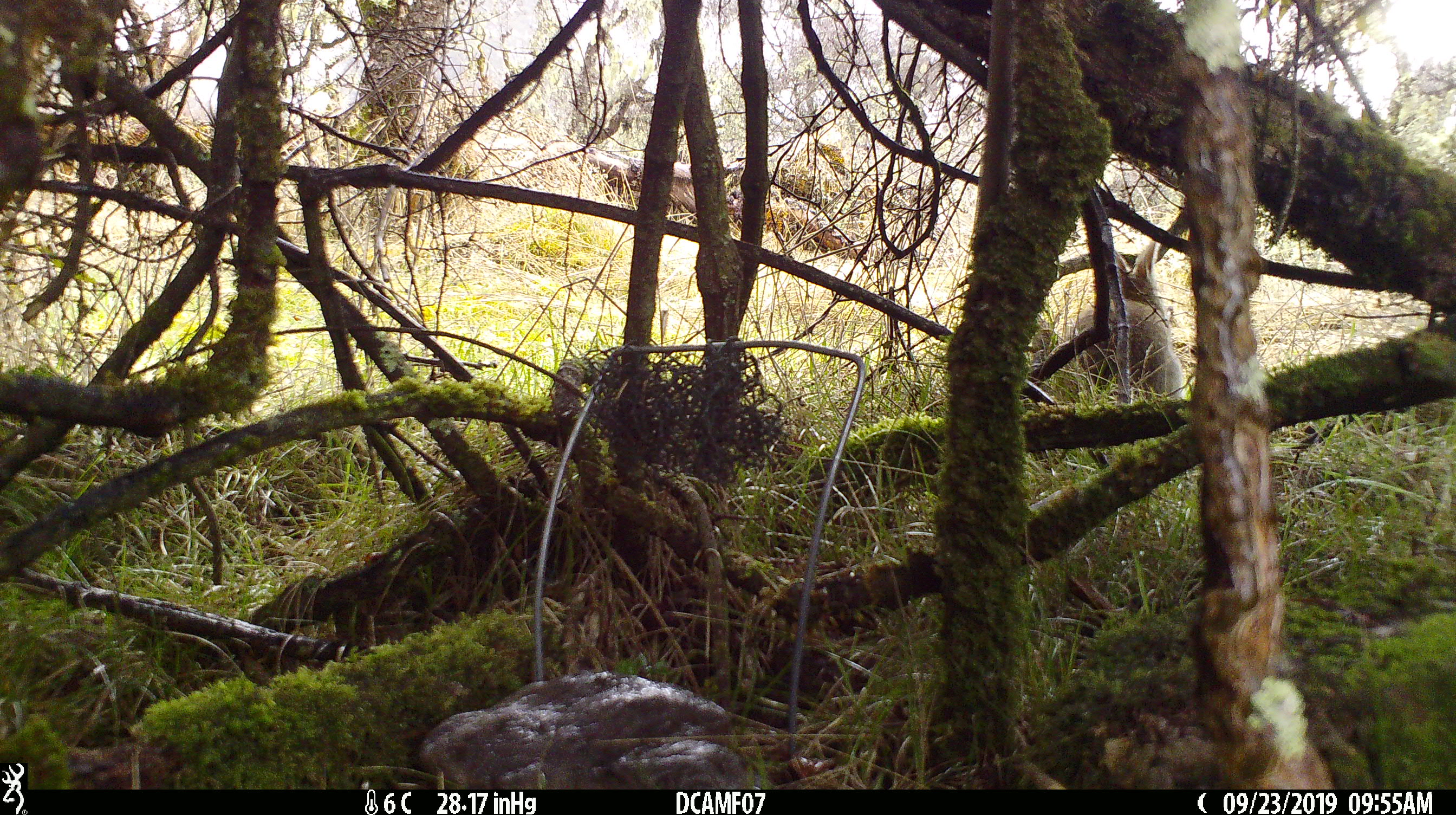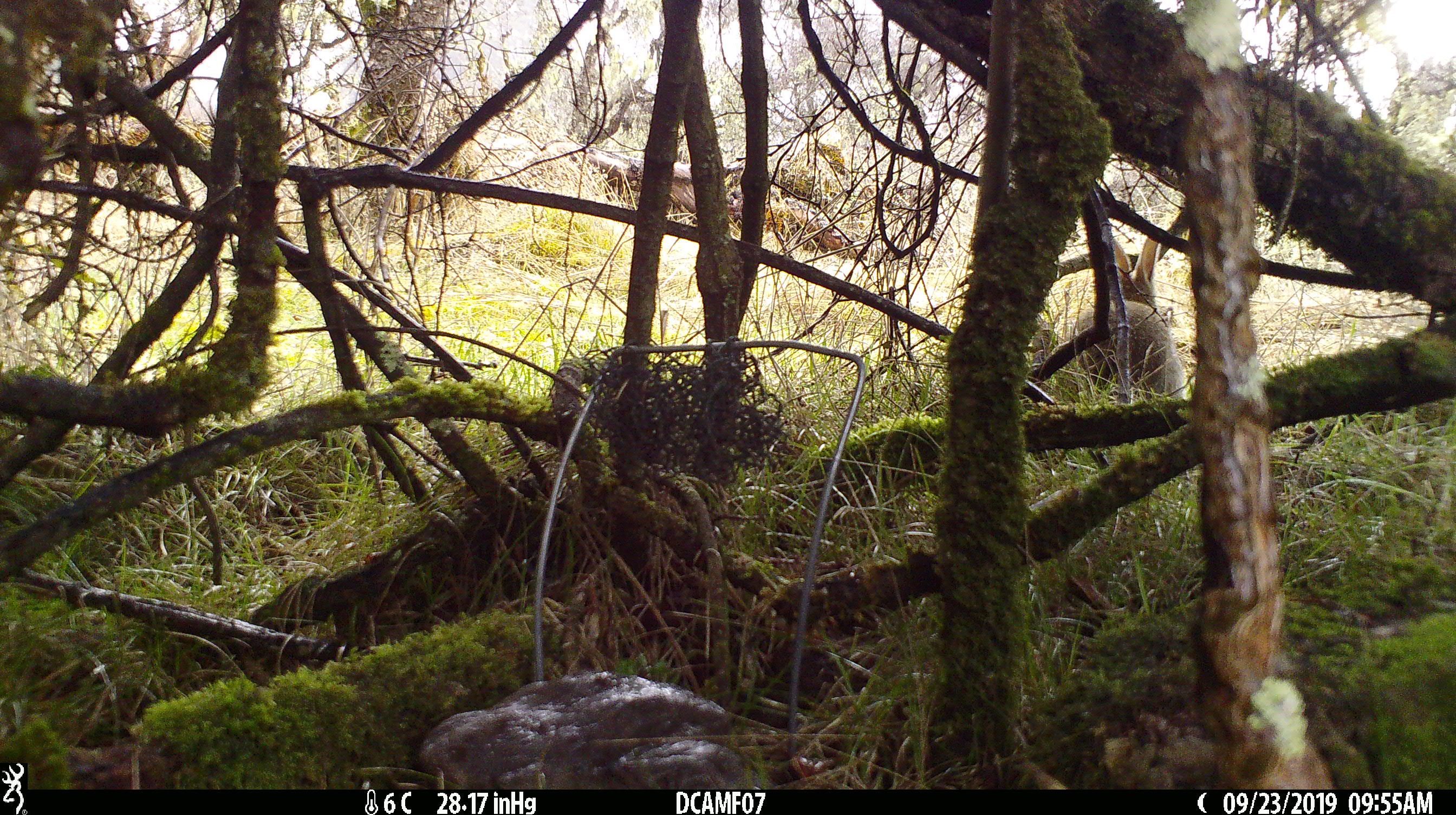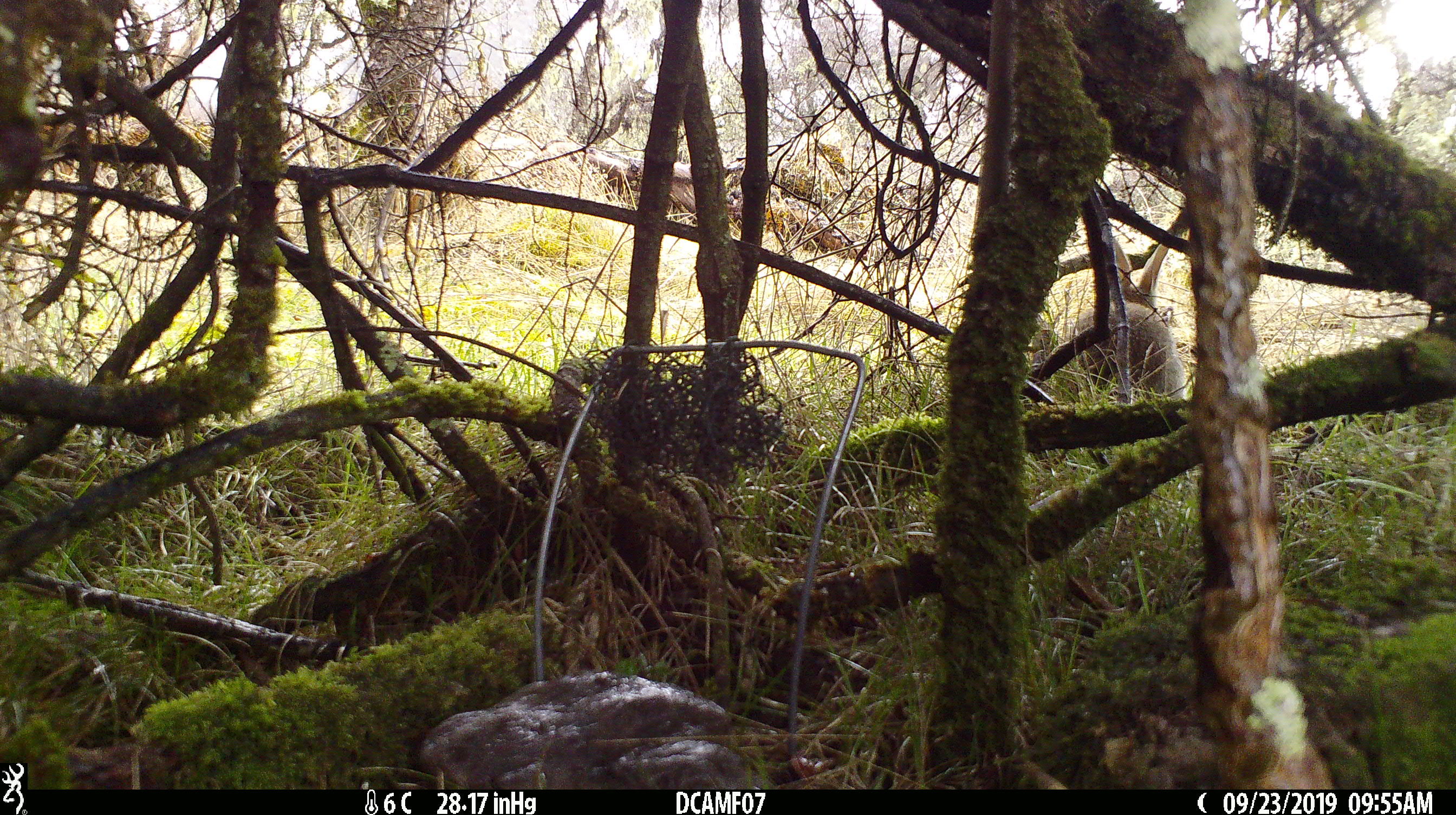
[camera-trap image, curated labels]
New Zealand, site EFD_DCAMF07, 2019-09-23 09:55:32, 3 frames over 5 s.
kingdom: Animalia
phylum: Chordata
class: Mammalia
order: Lagomorpha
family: Leporidae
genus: Oryctolagus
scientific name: Oryctolagus cuniculus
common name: european rabbit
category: rabbit